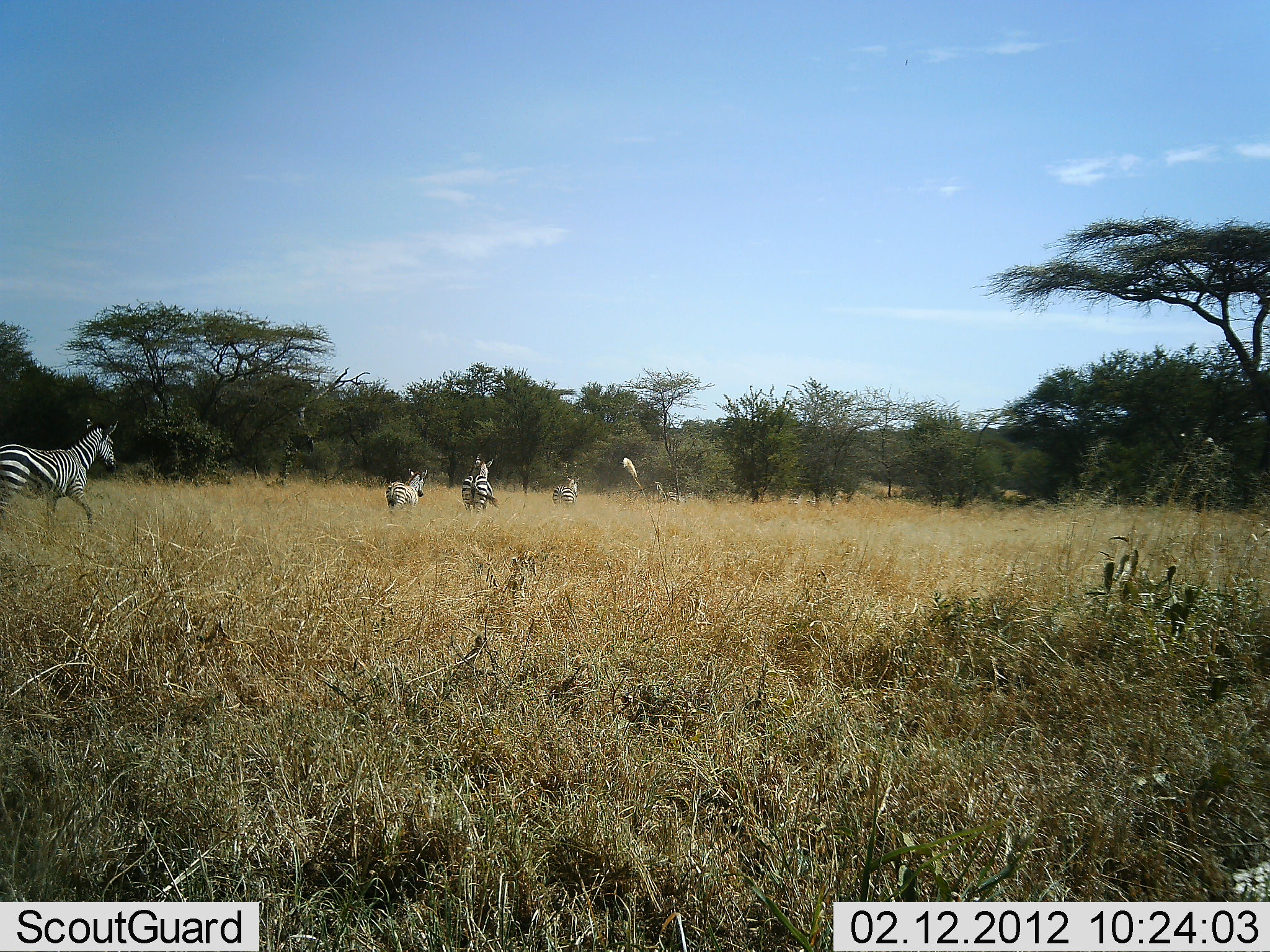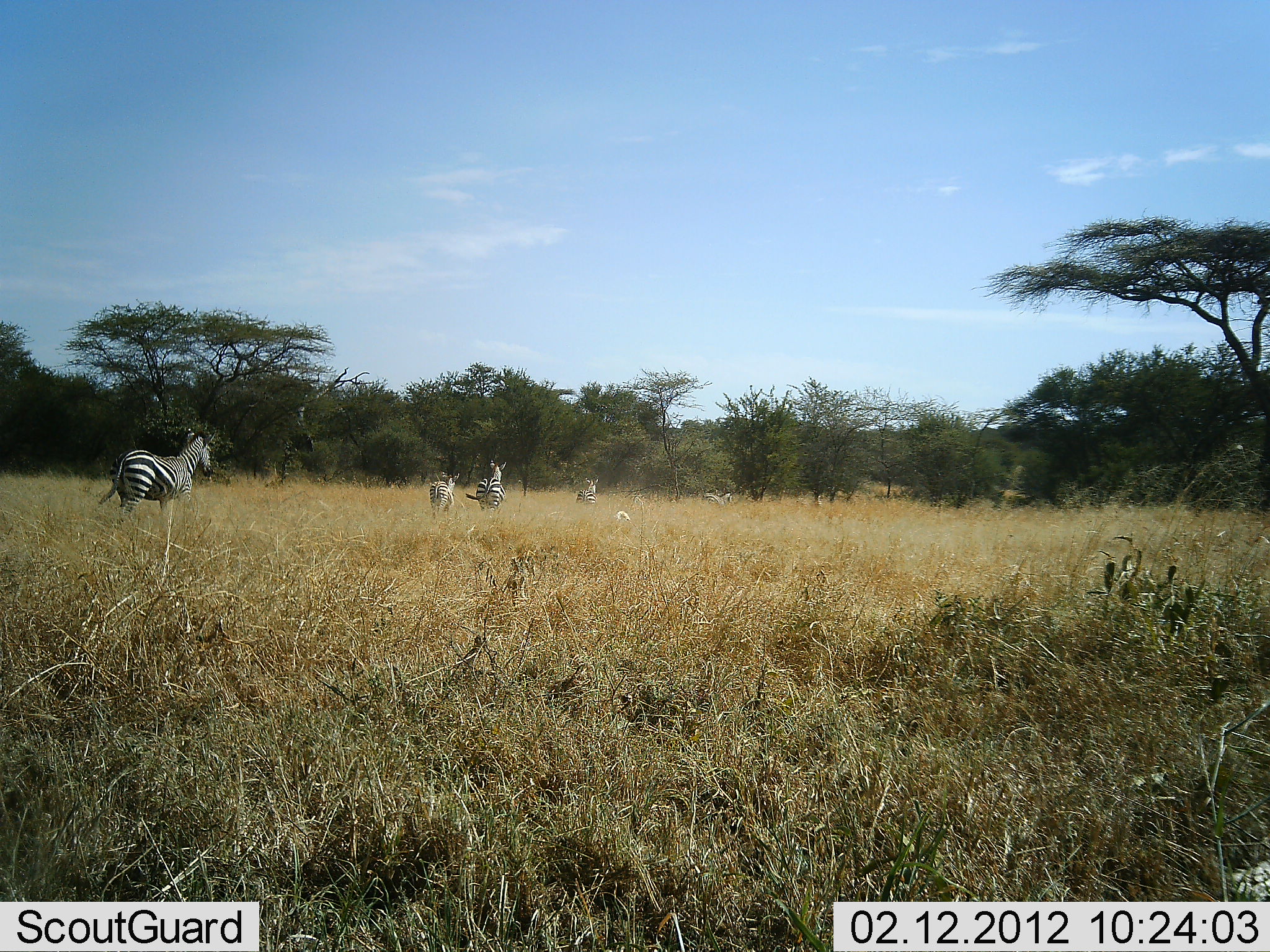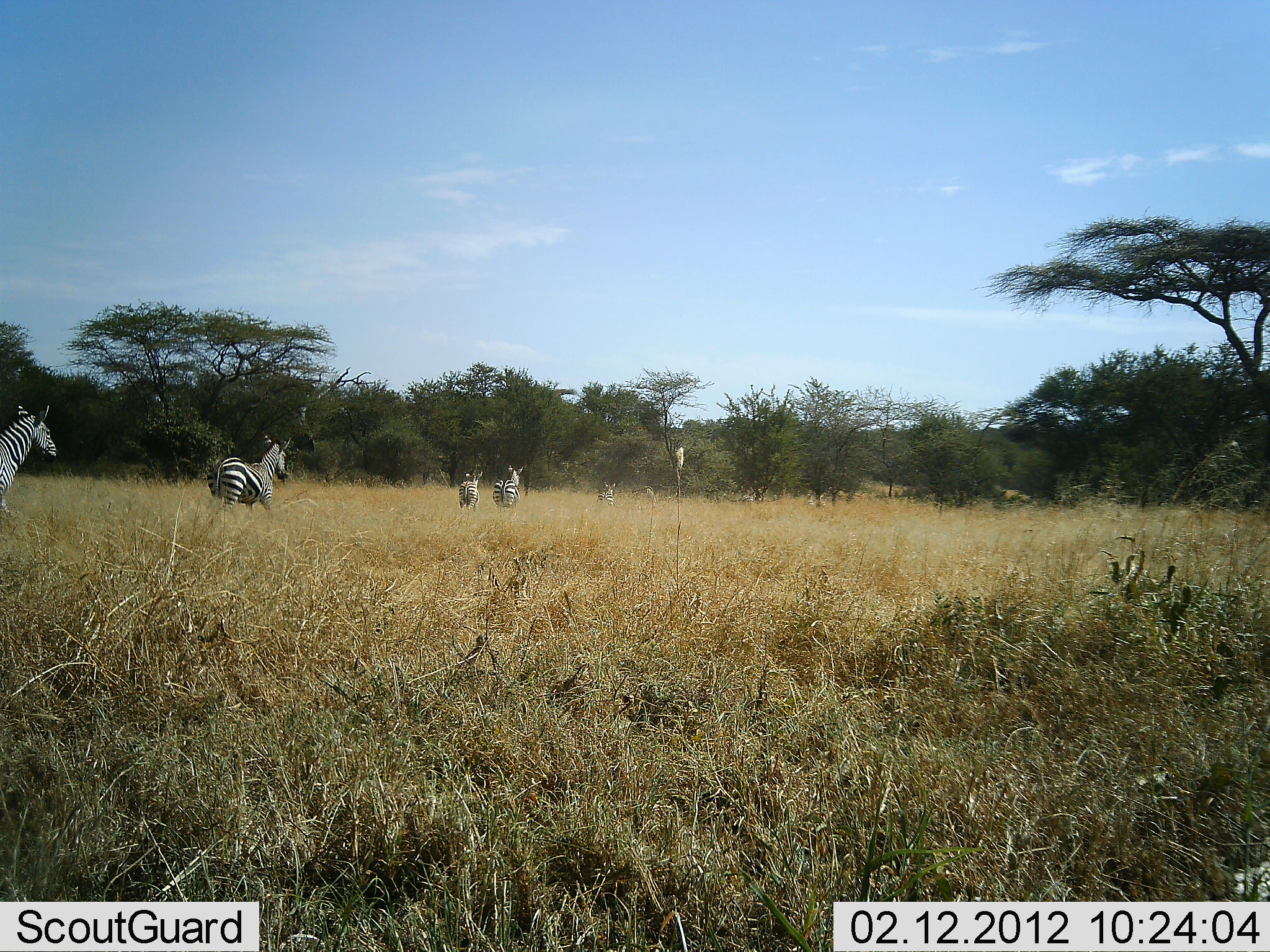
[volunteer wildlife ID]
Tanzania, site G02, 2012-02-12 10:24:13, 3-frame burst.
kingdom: Animalia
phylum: Chordata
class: Mammalia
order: Perissodactyla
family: Equidae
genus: Equus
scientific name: Equus quagga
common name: plains zebra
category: zebra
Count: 6.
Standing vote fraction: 0%.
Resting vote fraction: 0%.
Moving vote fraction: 100%.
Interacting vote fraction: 0%.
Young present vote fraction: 12%.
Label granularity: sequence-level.